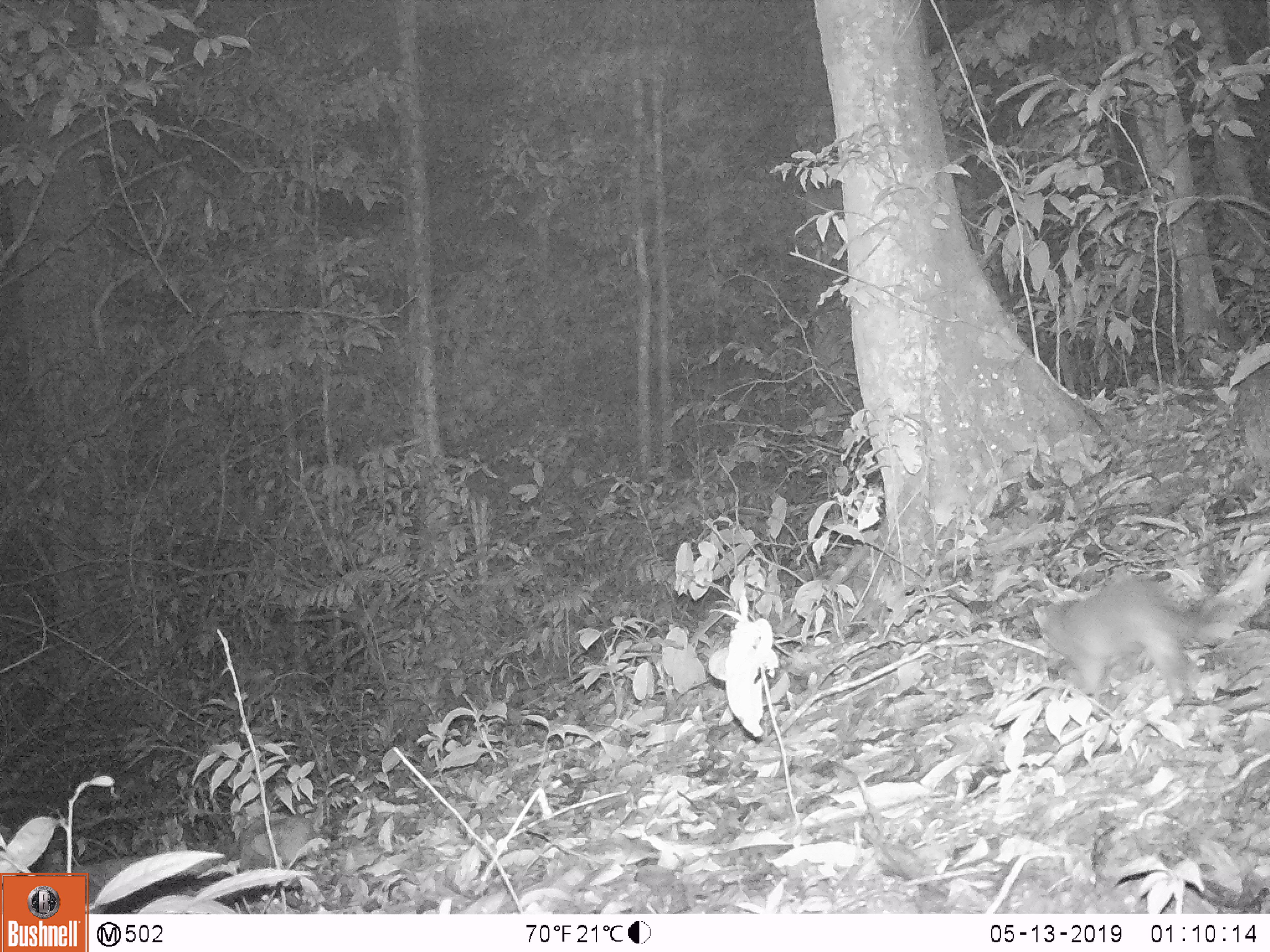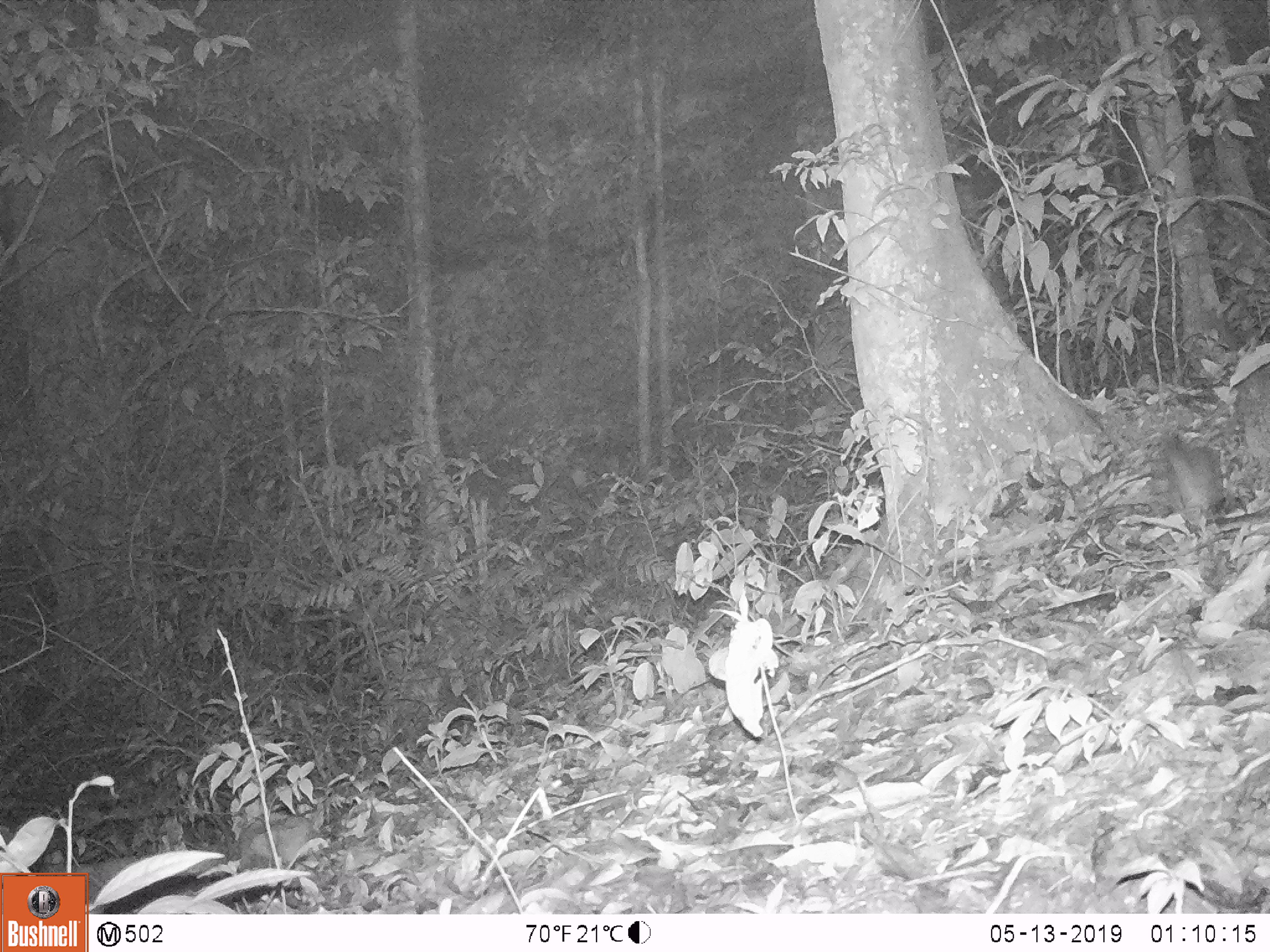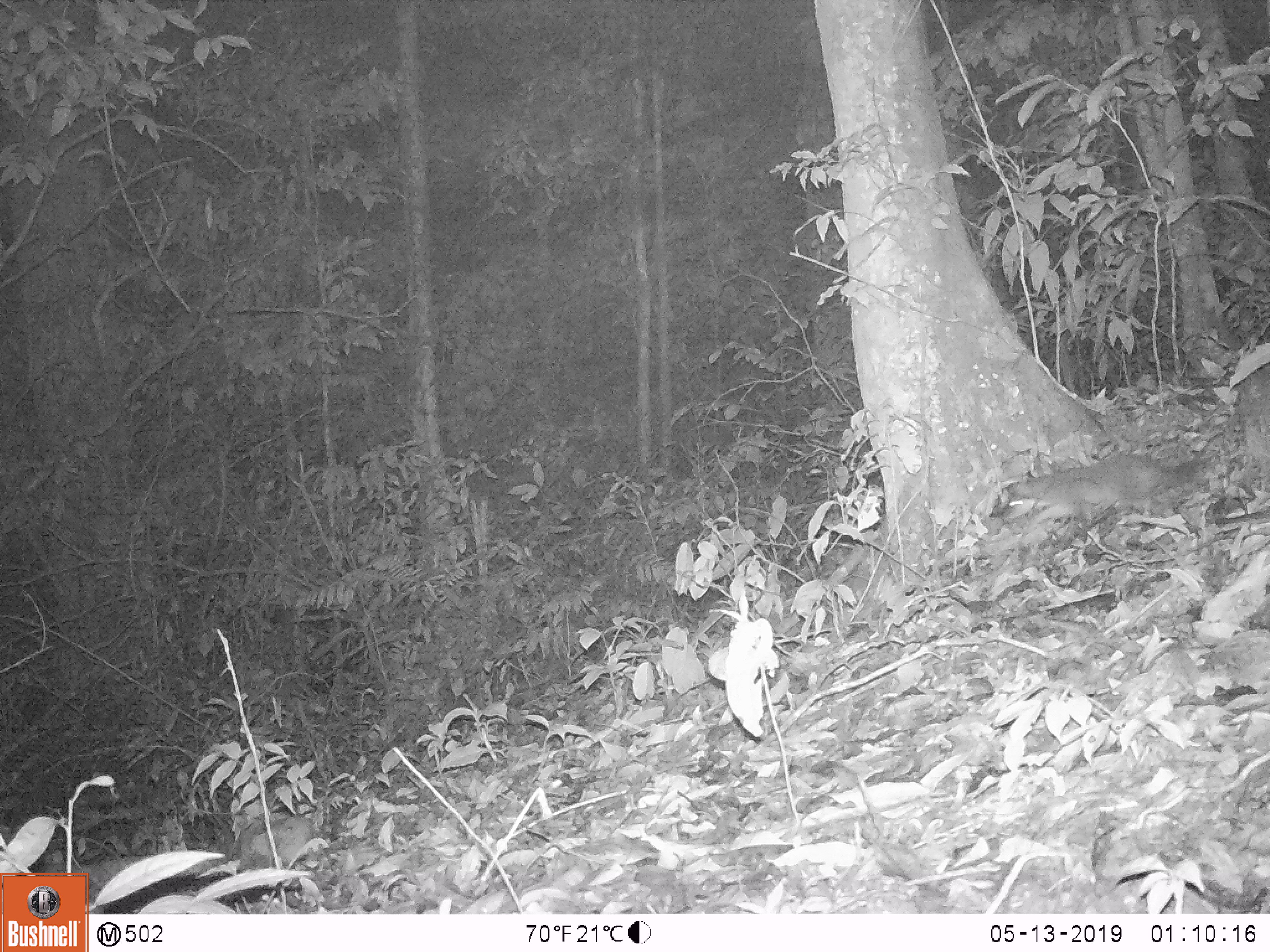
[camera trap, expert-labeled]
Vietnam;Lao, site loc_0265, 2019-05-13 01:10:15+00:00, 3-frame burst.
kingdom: Animalia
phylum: Chordata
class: Mammalia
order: Carnivora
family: Mustelidae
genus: Melogale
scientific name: Melogale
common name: ferret badger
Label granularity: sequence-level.